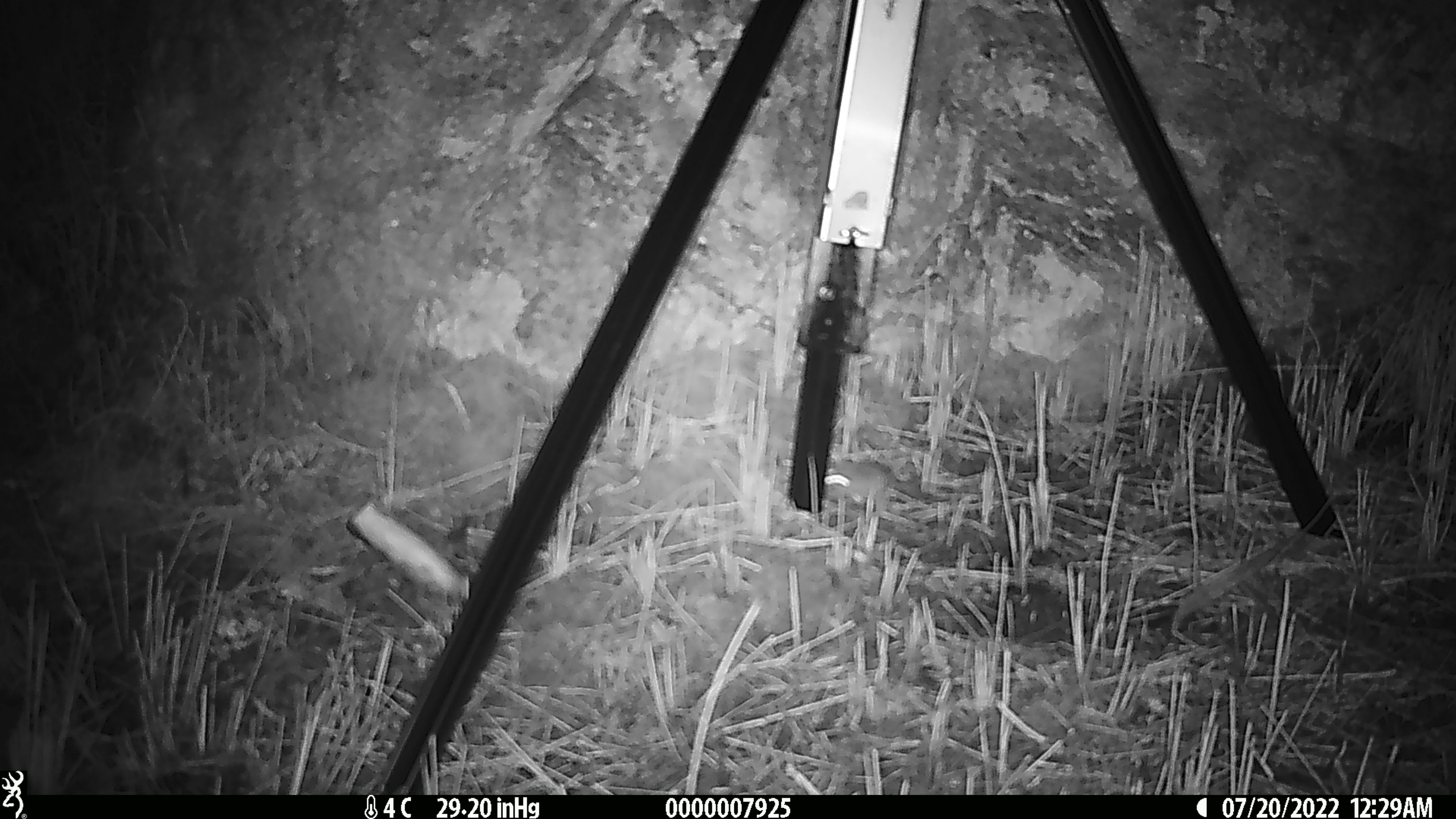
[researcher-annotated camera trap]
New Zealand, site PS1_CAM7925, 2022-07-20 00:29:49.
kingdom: Animalia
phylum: Chordata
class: Mammalia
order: Rodentia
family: Muridae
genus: Mus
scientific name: Mus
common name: mouse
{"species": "mouse (Mus)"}